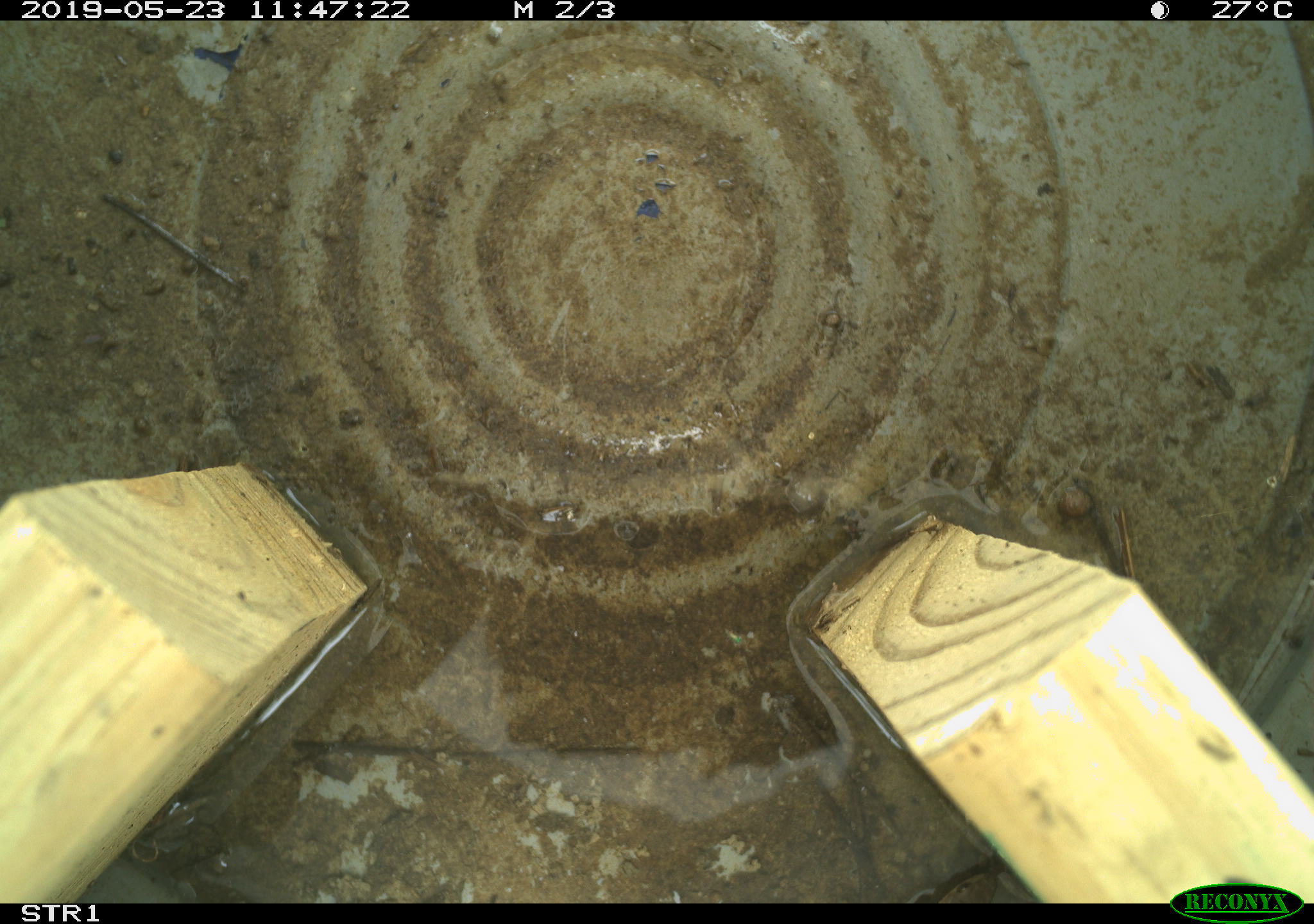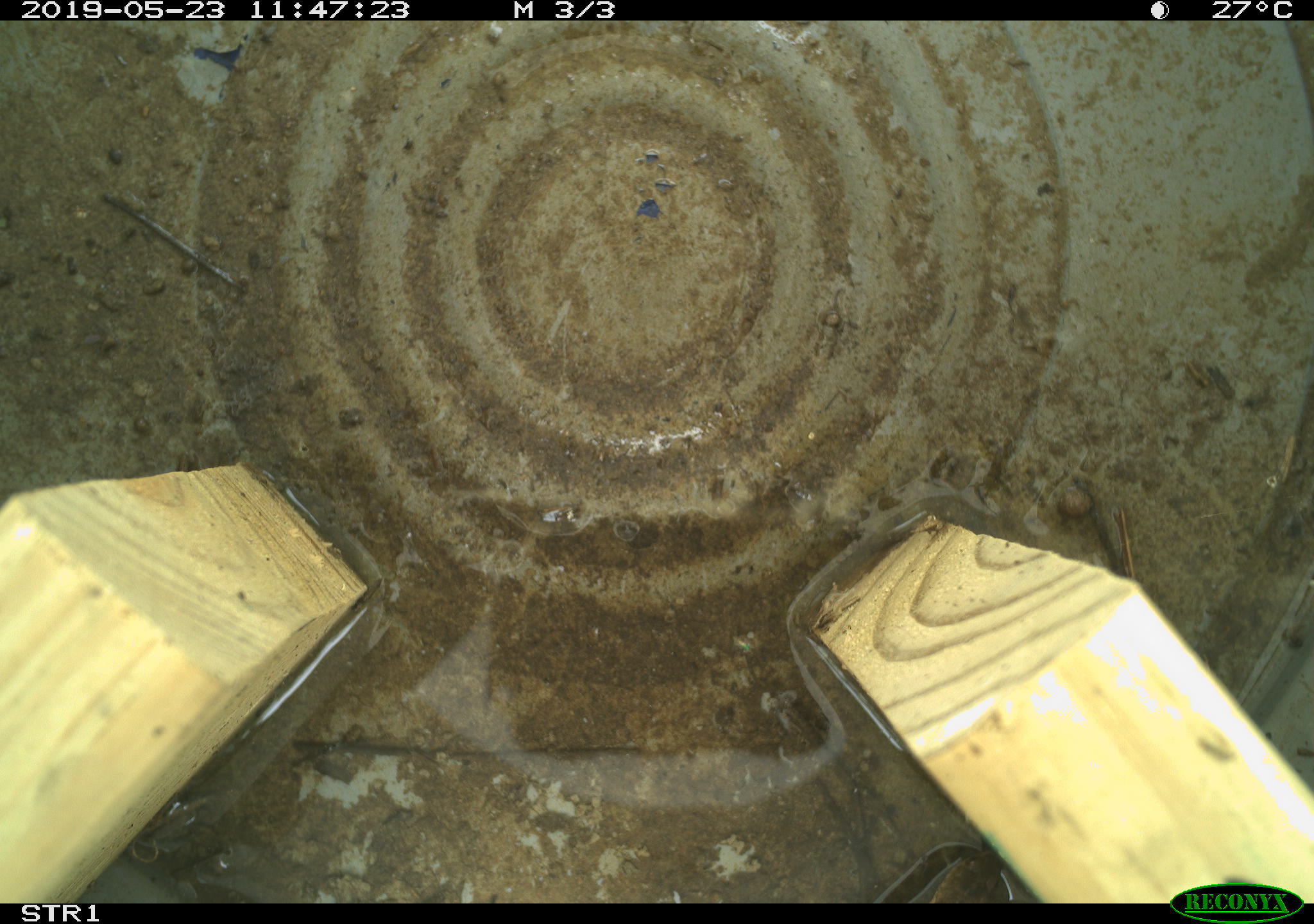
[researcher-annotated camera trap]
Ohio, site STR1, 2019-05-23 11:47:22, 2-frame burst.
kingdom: Animalia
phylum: Chordata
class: Reptilia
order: Squamata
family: Colubridae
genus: Thamnophis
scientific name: Thamnophis sirtalis sirtalis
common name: eastern gartersnake